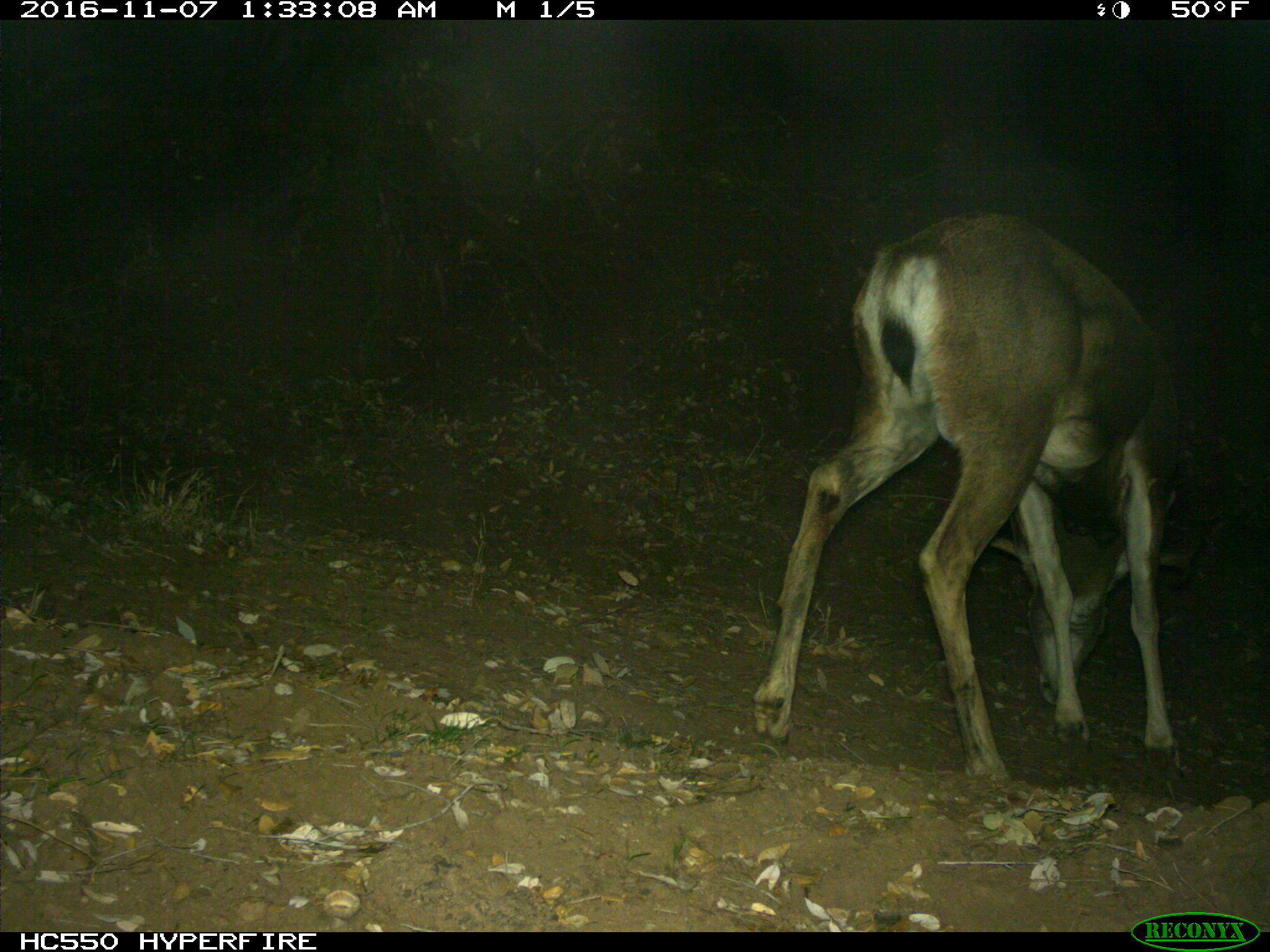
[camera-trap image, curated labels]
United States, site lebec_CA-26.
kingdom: Animalia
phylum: Chordata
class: Mammalia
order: Artiodactyla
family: Cervidae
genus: Odocoileus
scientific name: Odocoileus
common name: deer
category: unidentified deer